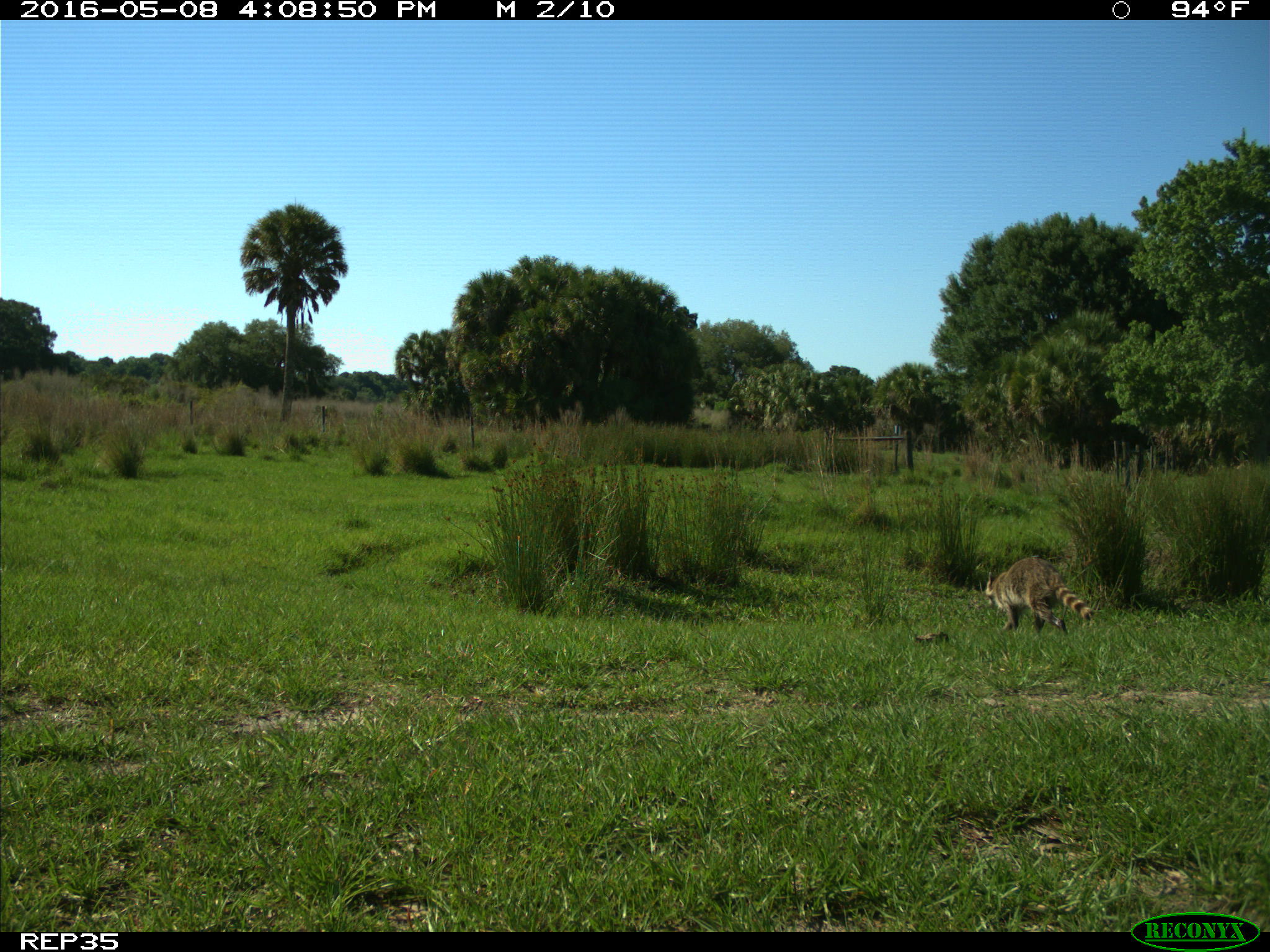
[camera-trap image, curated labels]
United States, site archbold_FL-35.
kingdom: Animalia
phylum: Chordata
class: Mammalia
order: Carnivora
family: Procyonidae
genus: Procyon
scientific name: Procyon lotor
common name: common raccoon